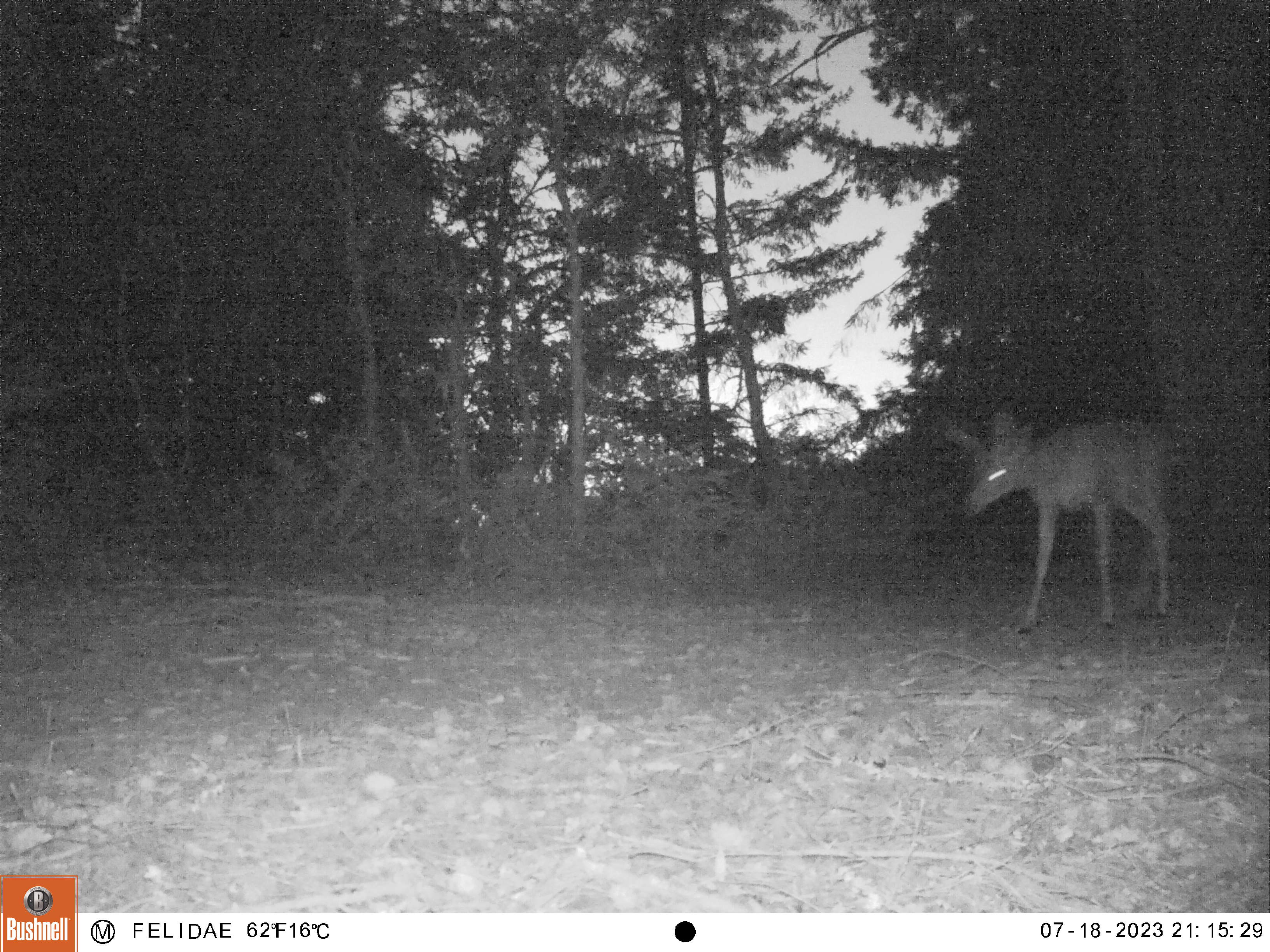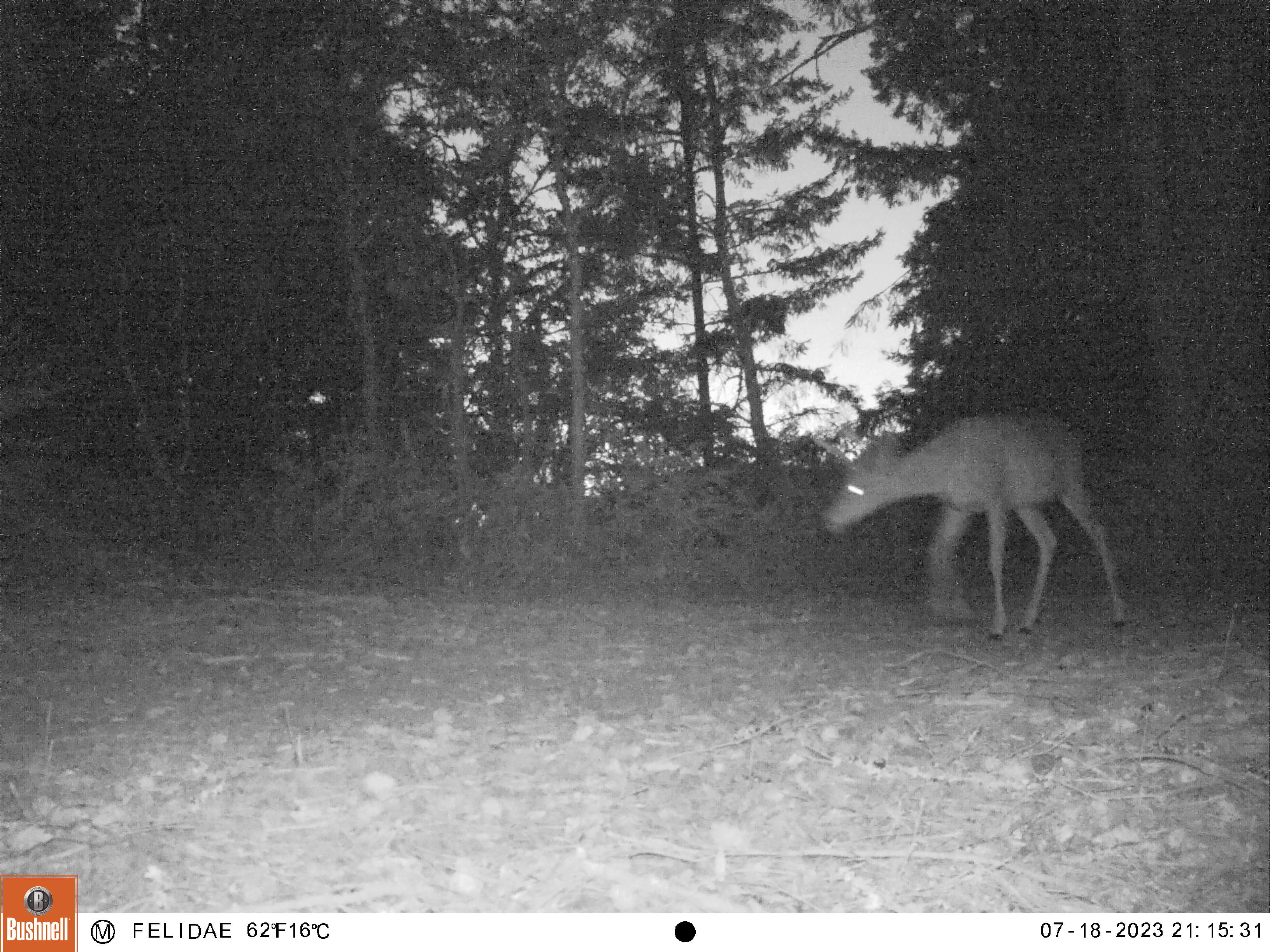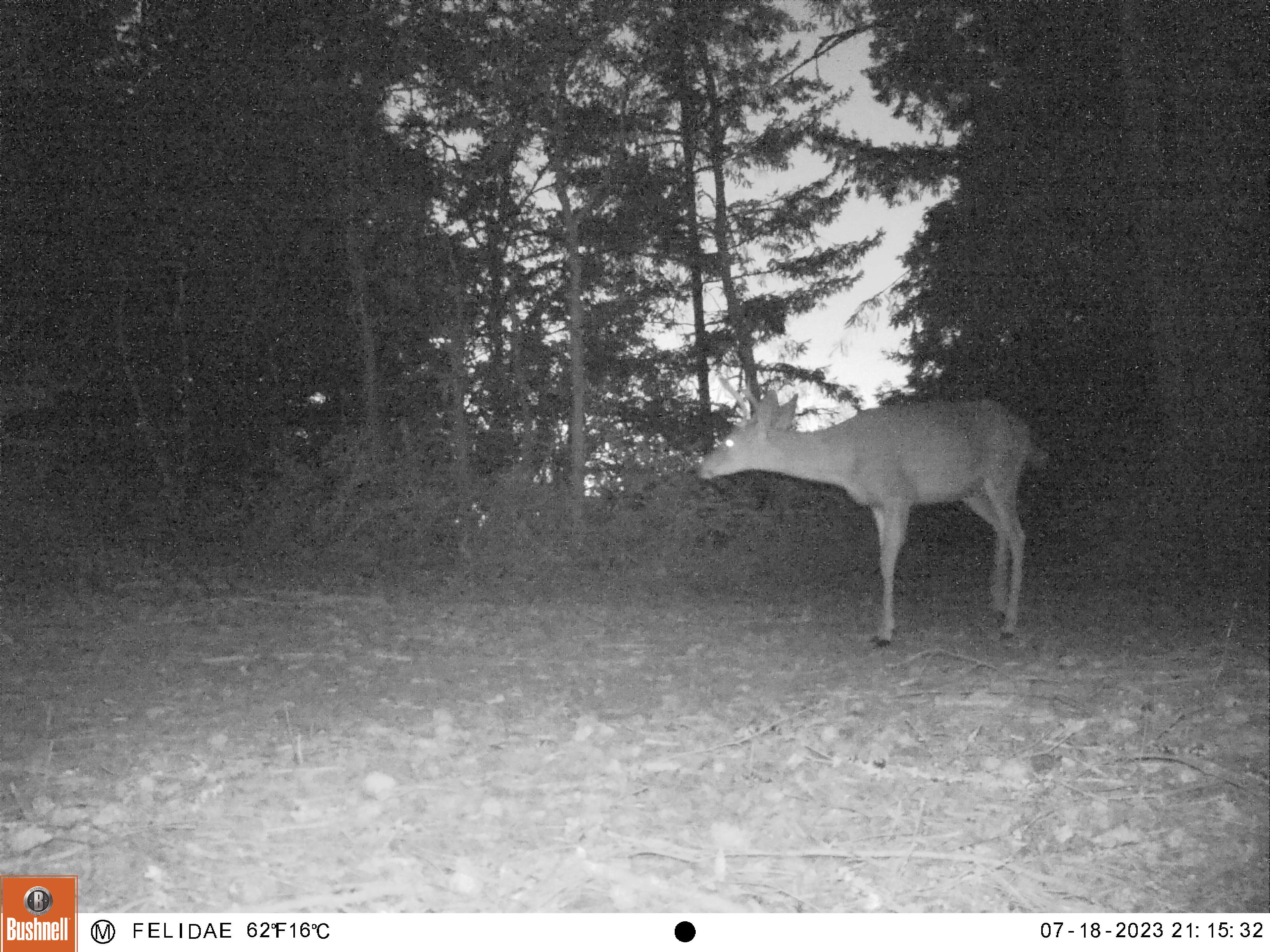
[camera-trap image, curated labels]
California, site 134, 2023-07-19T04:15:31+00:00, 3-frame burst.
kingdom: Animalia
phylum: Chordata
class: Mammalia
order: Artiodactyla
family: Cervidae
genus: Odocoileus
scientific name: Odocoileus hemionus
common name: mule deer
Mule deer (Odocoileus hemionus).